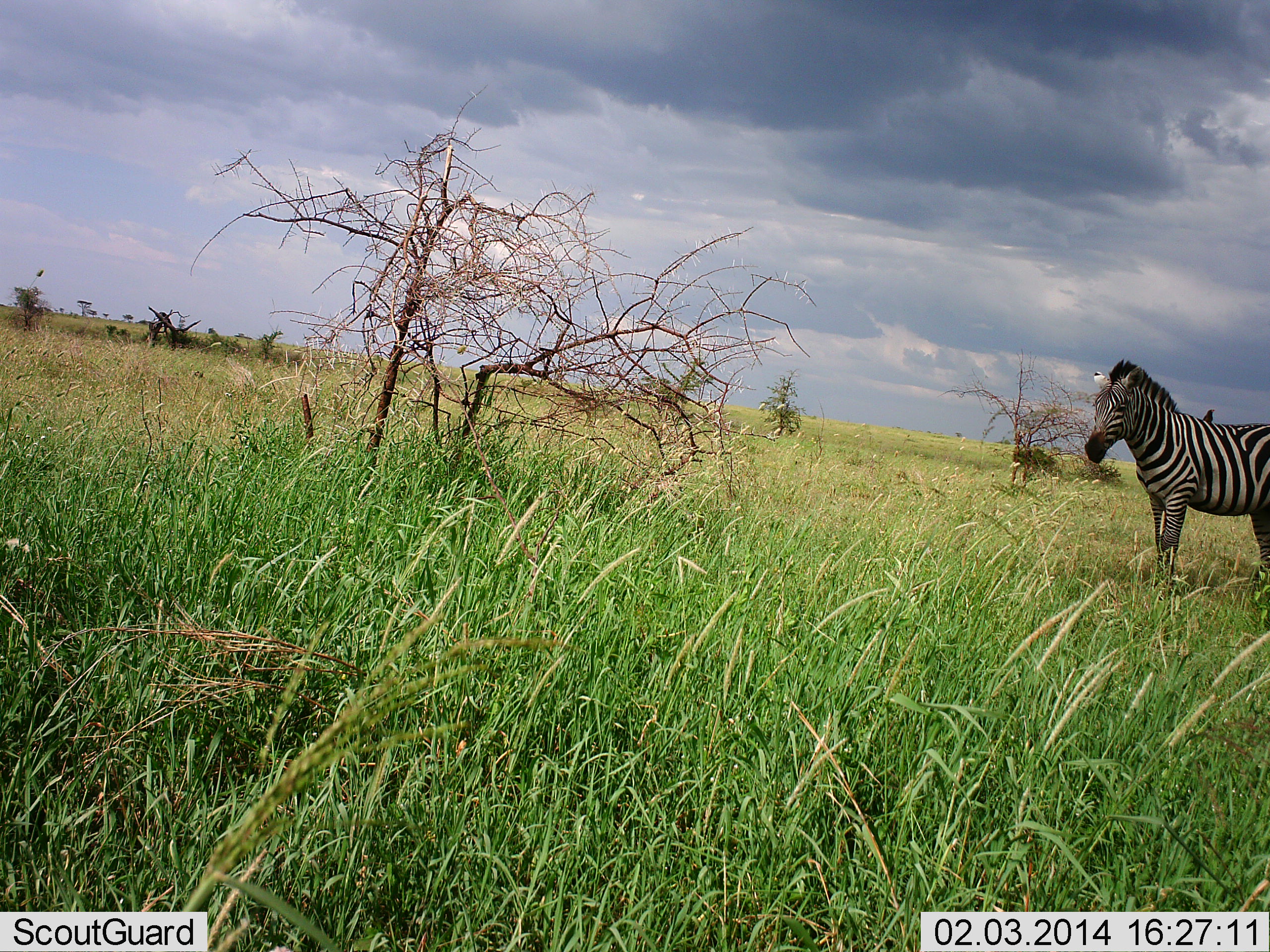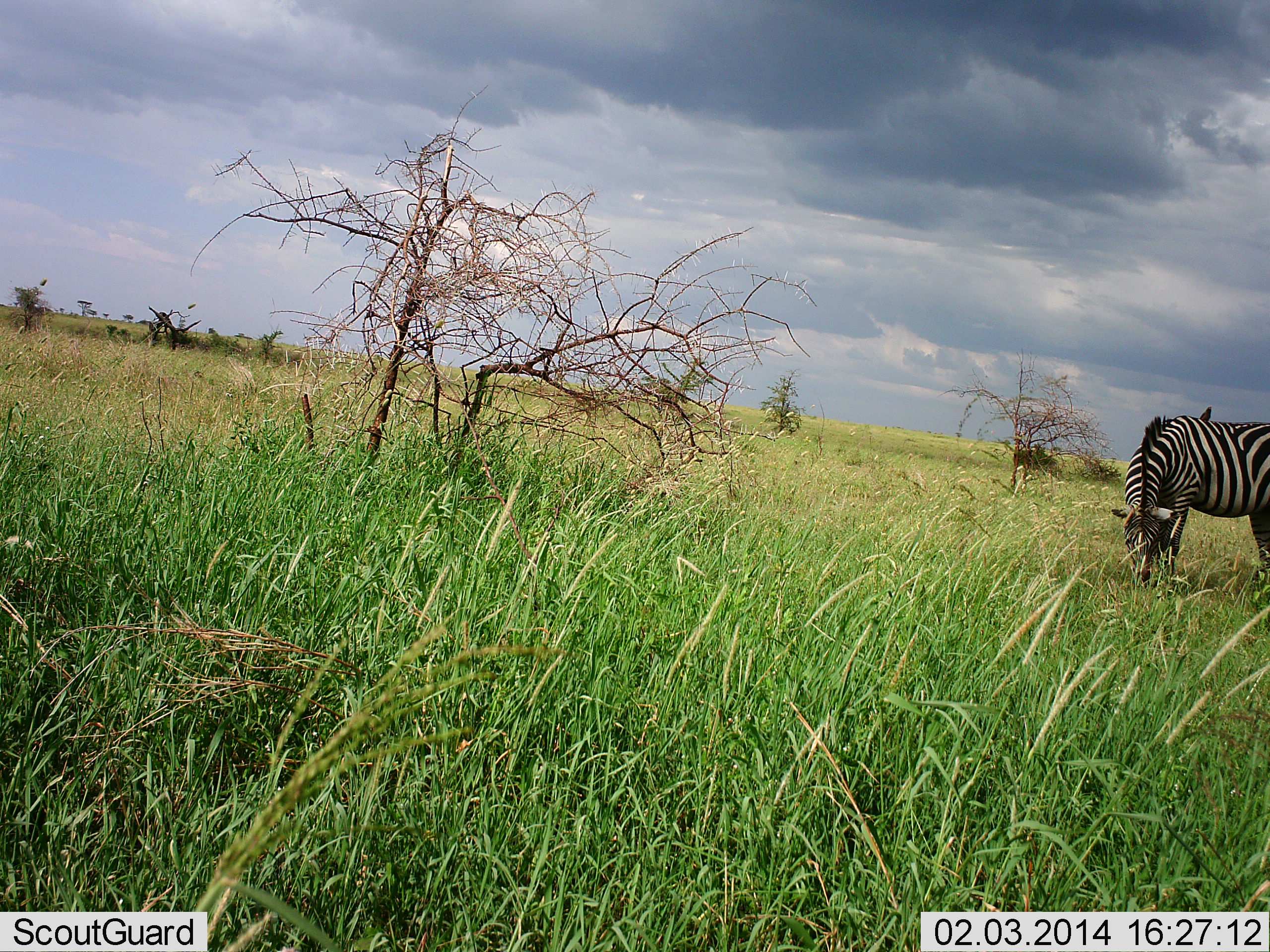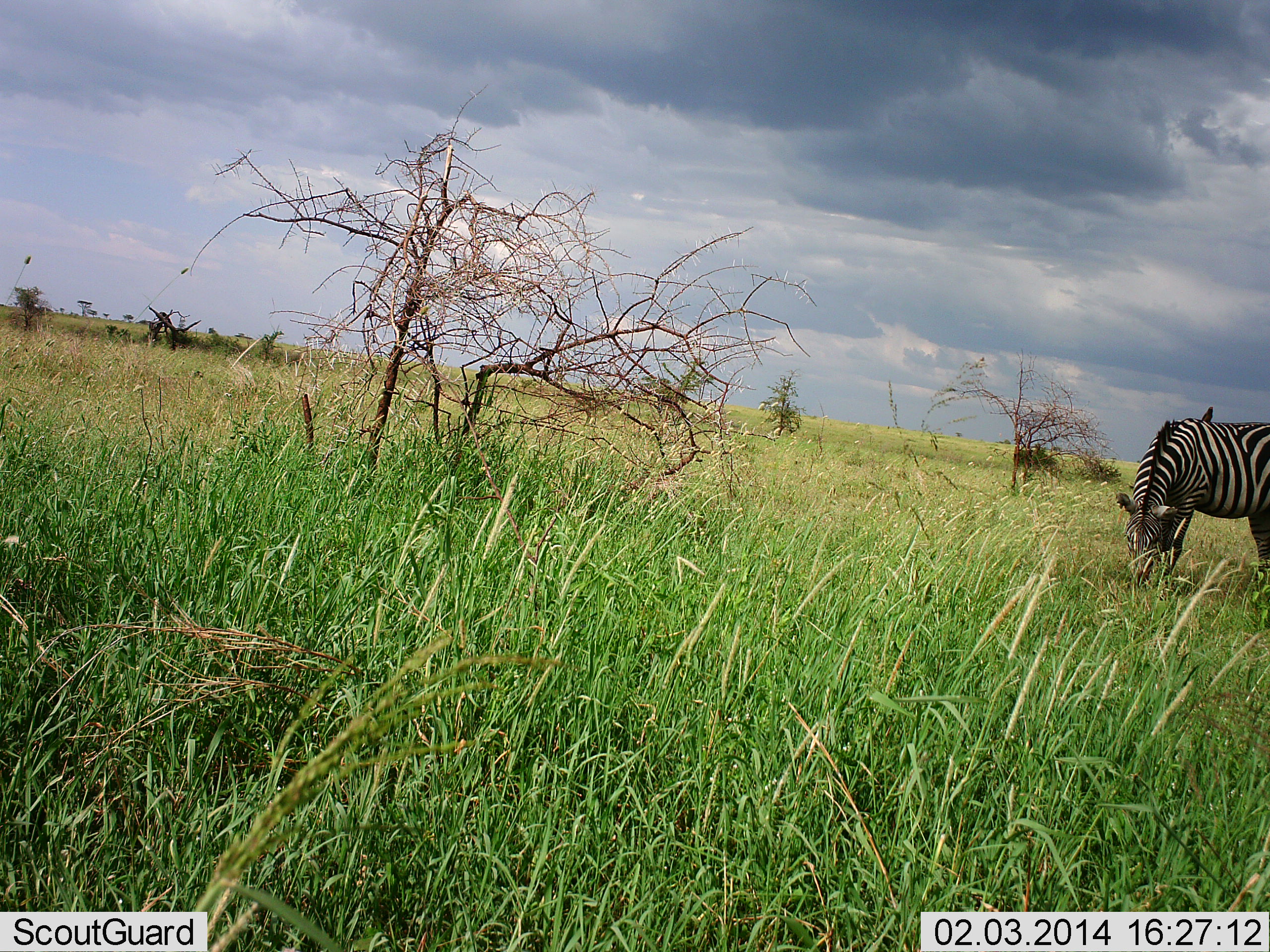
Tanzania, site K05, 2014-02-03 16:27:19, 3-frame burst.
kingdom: Animalia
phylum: Chordata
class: Mammalia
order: Perissodactyla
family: Equidae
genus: Equus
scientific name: Equus quagga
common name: plains zebra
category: zebra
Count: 1.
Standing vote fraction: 32%.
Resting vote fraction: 0%.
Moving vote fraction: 0%.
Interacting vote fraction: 6%.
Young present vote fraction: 0%.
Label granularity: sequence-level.